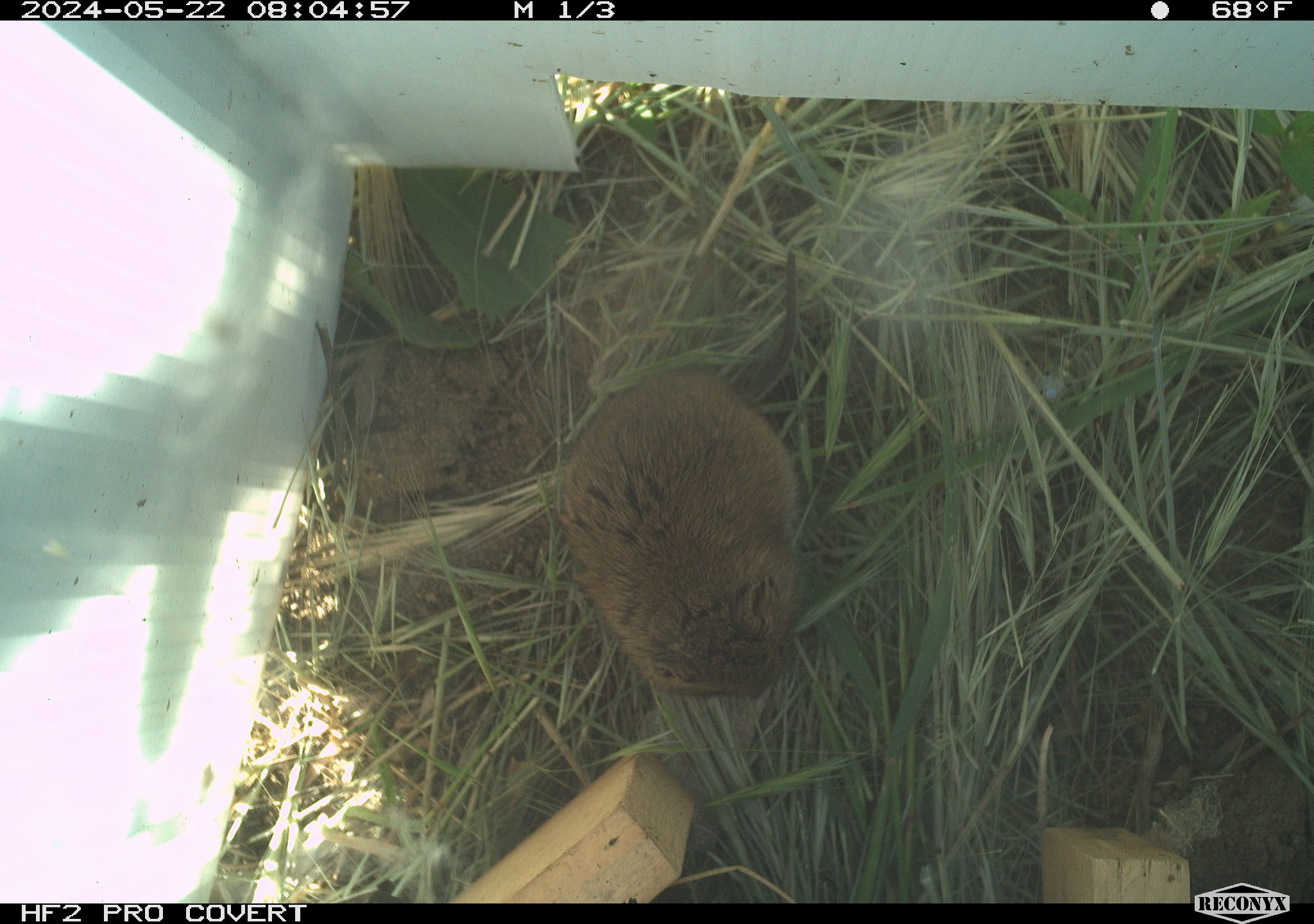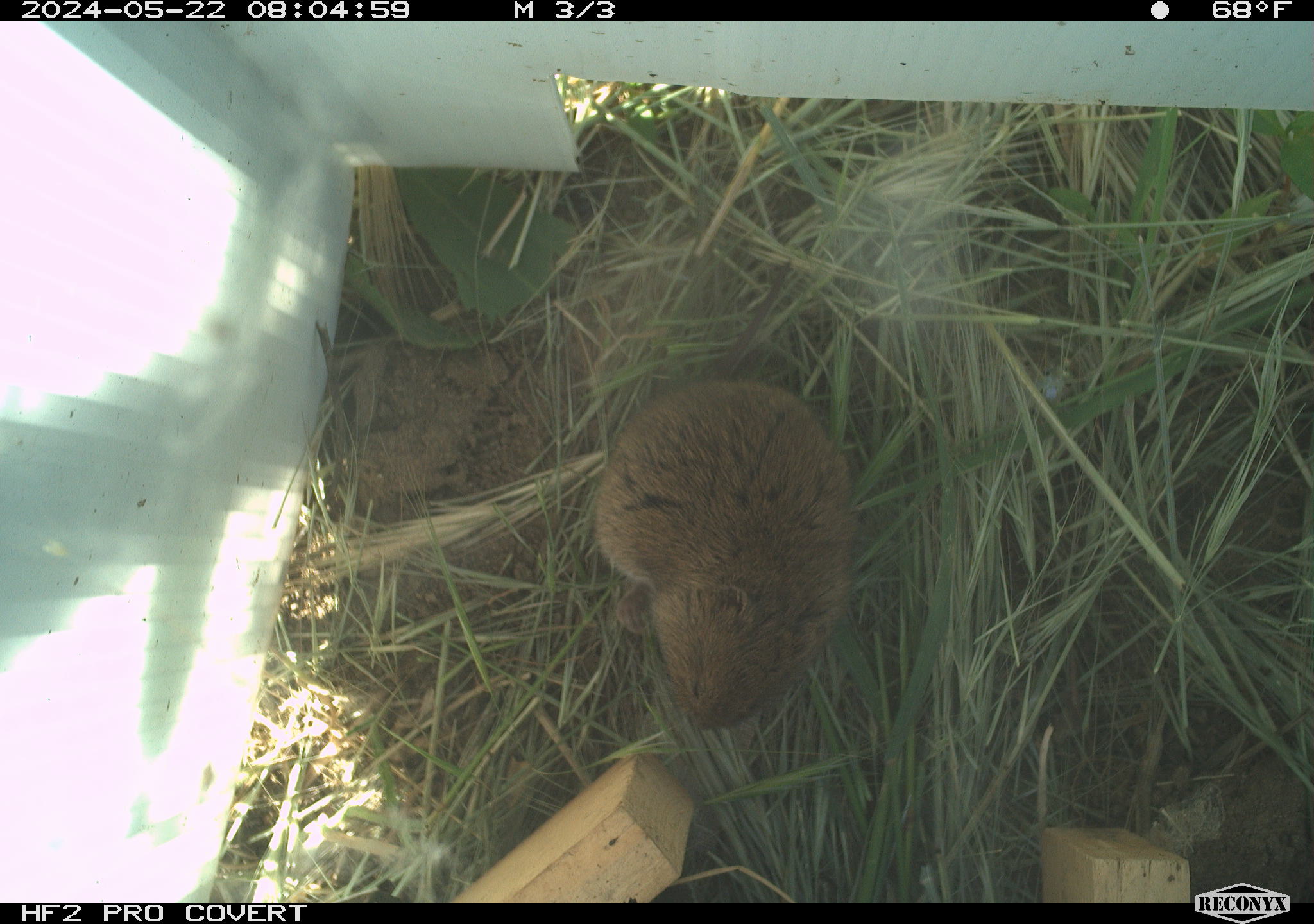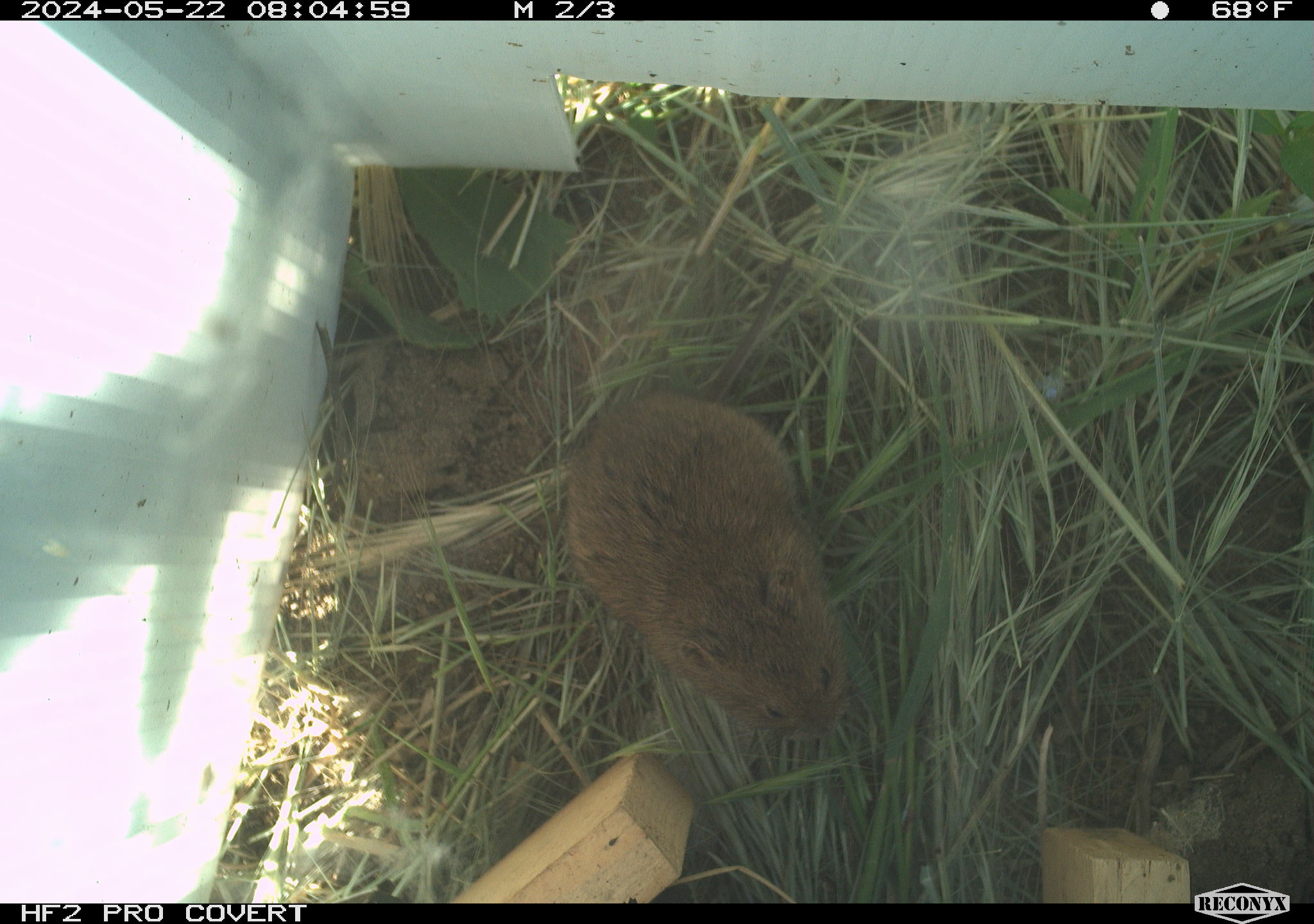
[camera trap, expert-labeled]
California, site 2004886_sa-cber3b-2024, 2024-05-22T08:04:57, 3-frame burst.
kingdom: Animalia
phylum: Chordata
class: Mammalia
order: Rodentia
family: Cricetidae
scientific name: Arvicolinae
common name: voles, lemmings, and muskrats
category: arvicolinae subfamily